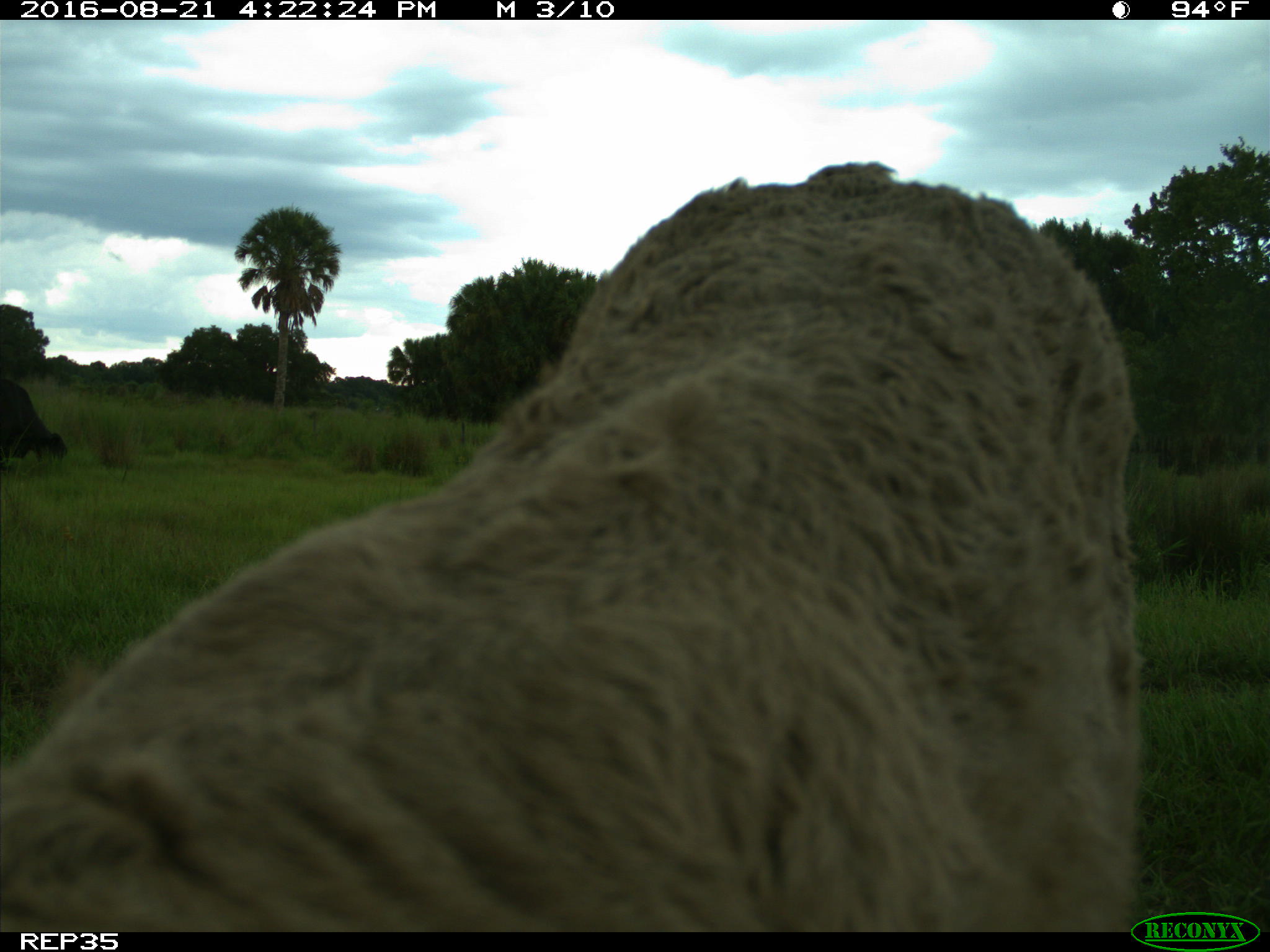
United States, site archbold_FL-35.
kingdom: Animalia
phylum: Chordata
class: Mammalia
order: Artiodactyla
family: Bovidae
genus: Bos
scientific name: Bos taurus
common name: domestic cow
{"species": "Bos taurus (domestic cow)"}